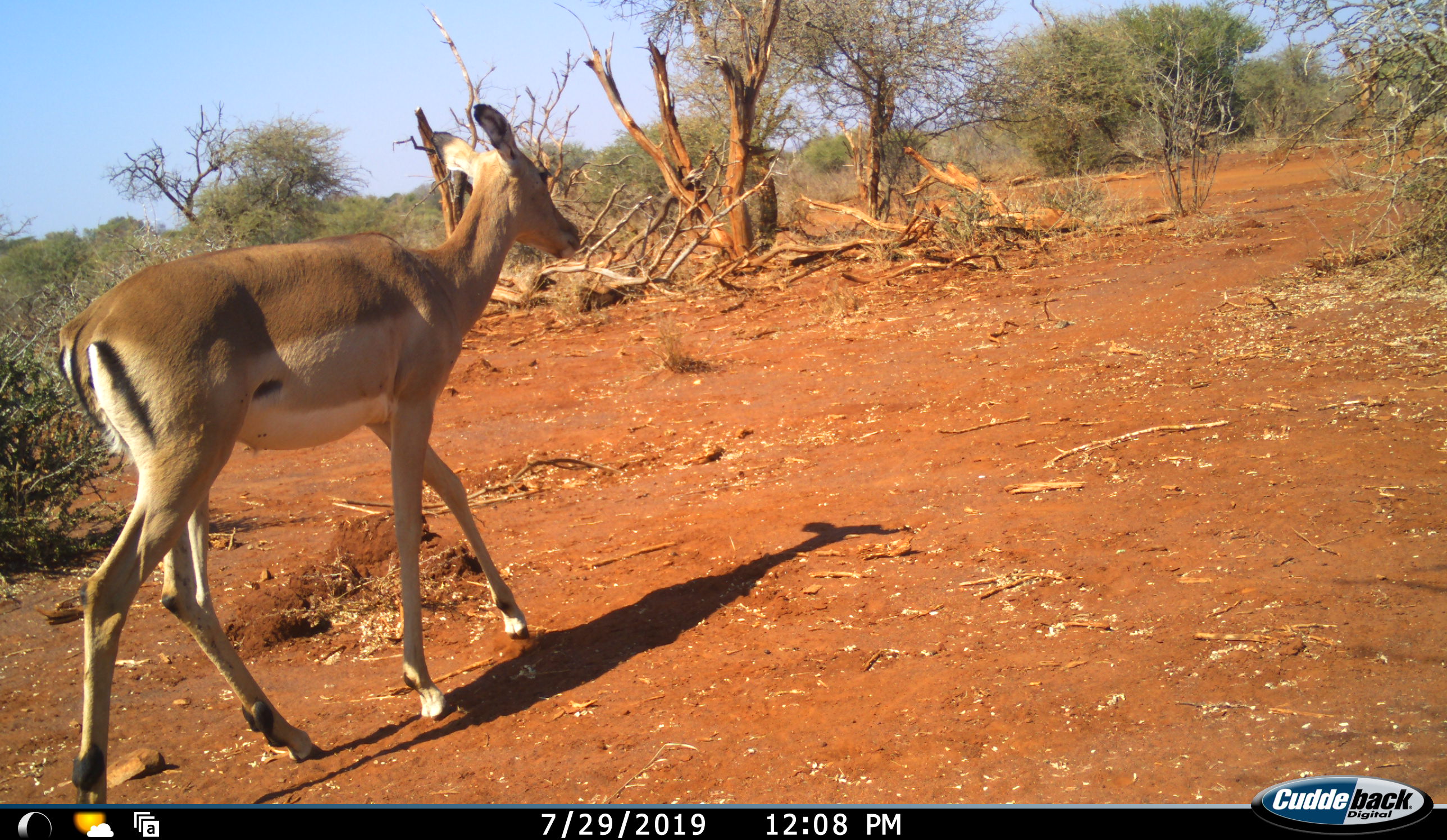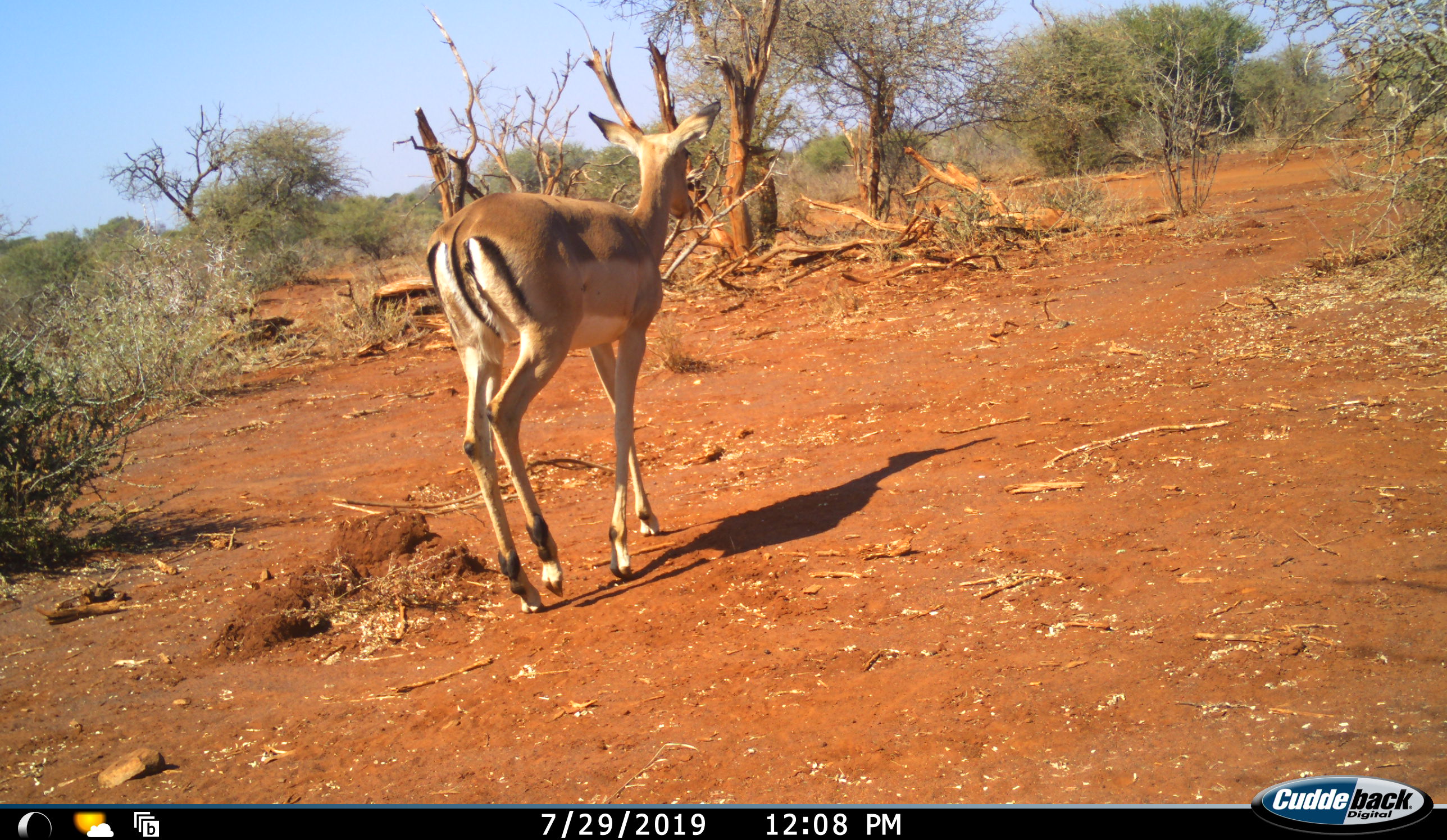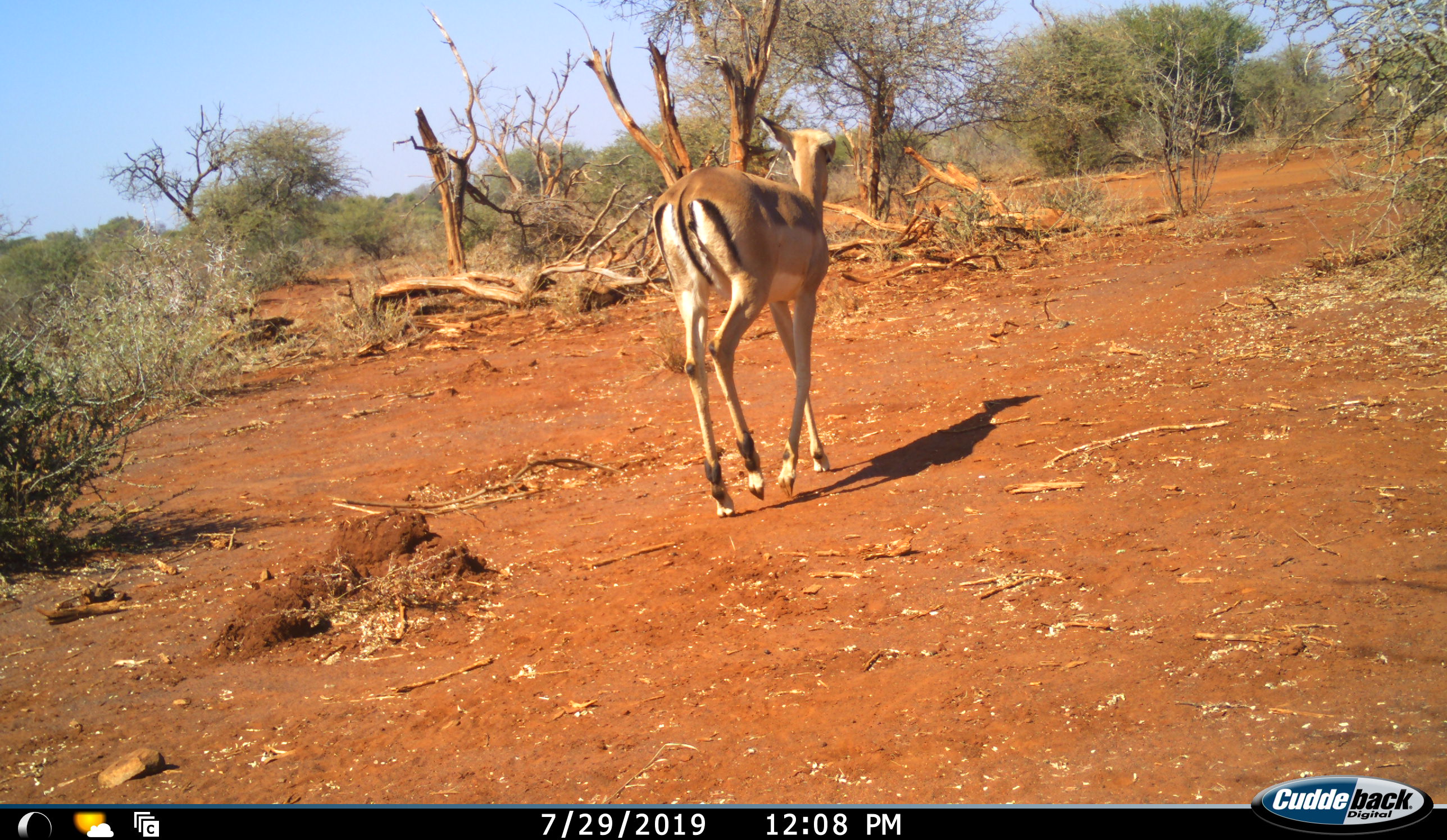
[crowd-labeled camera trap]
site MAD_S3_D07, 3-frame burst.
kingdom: Animalia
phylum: Chordata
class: Mammalia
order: Artiodactyla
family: Bovidae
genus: Aepyceros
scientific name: Aepyceros melampus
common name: impala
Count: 1.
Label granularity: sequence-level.